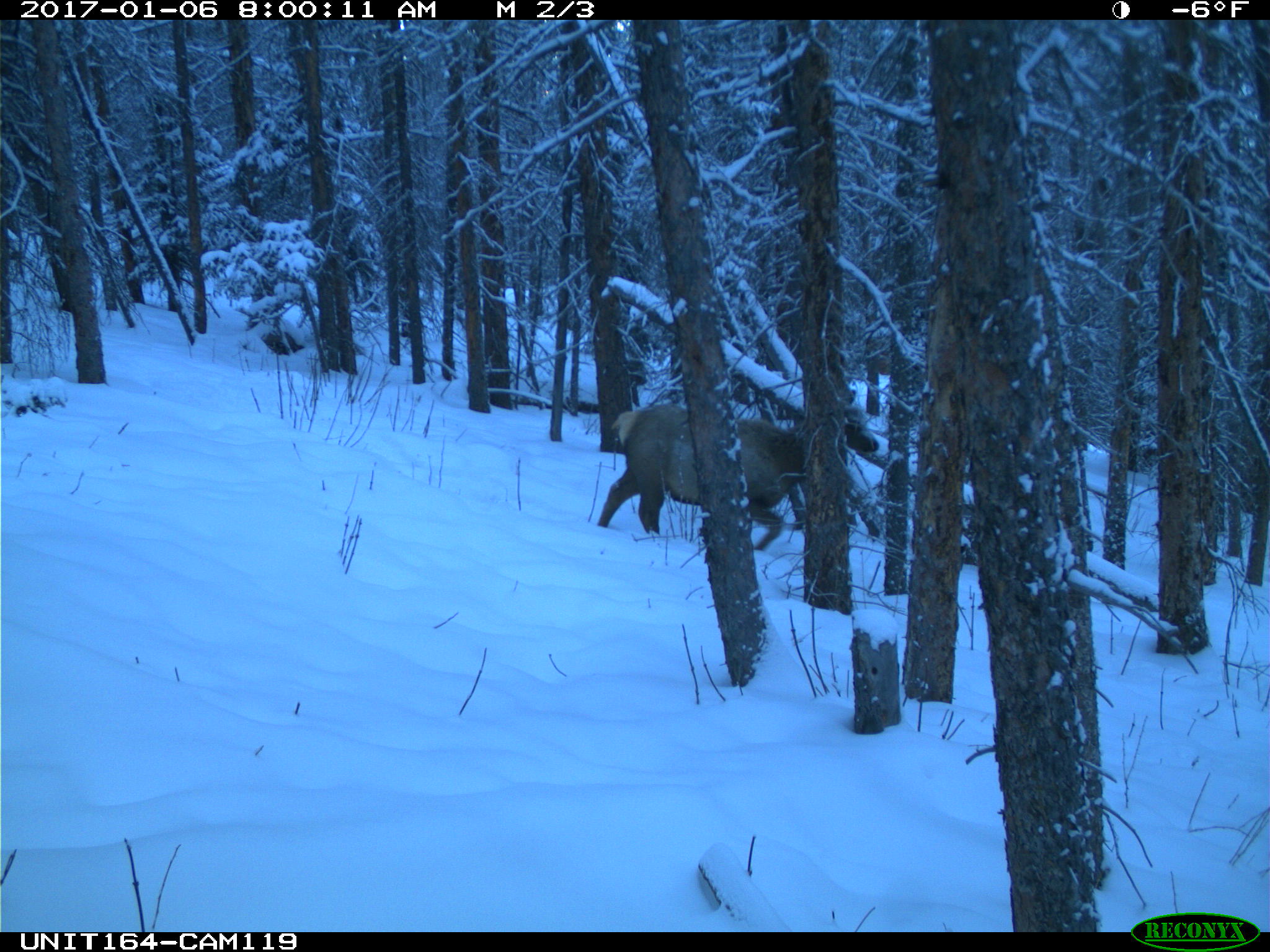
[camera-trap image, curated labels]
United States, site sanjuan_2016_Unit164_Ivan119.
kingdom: Animalia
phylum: Chordata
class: Mammalia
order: Artiodactyla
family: Cervidae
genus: Cervus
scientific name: Cervus elaphus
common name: red deer